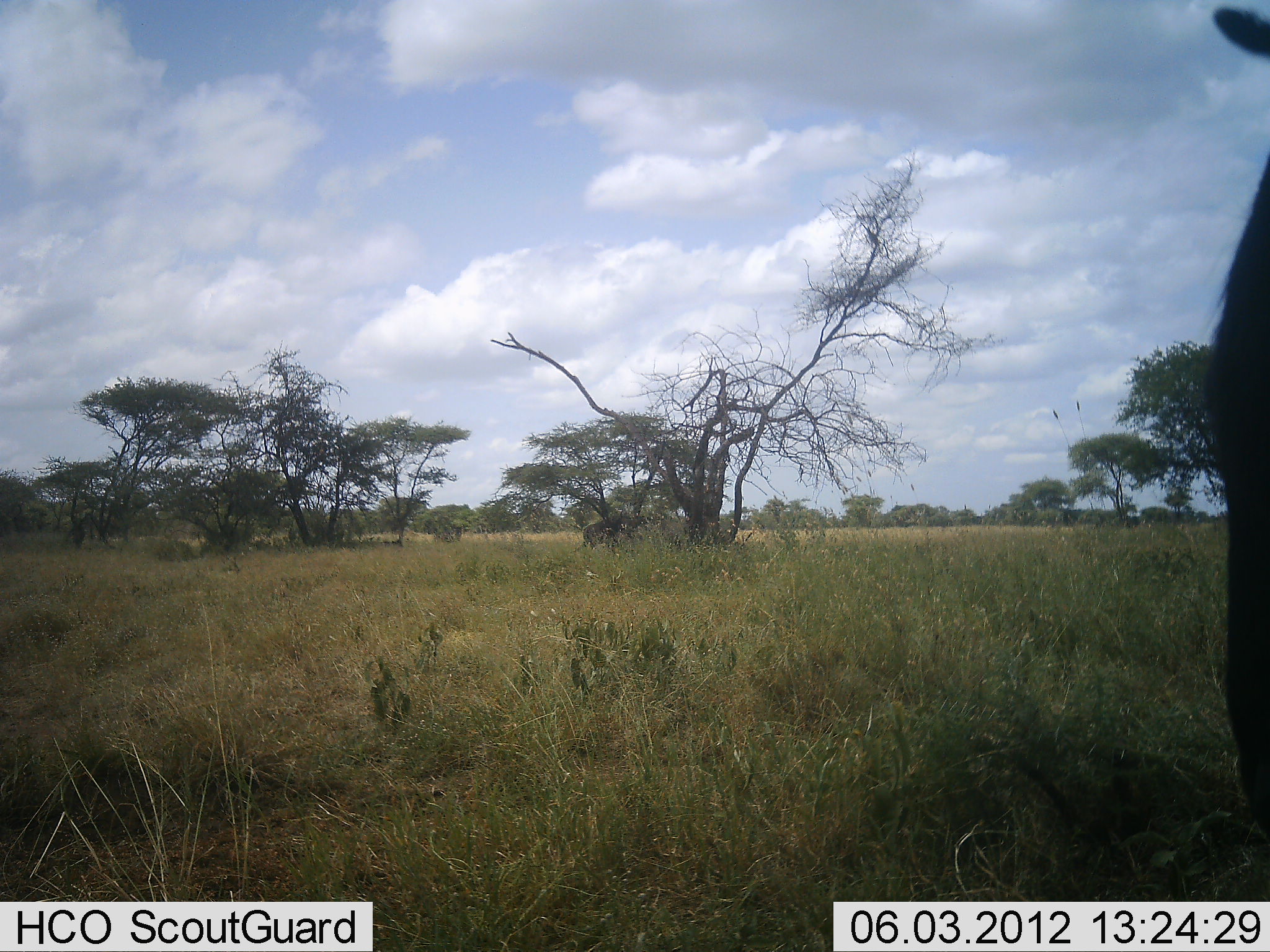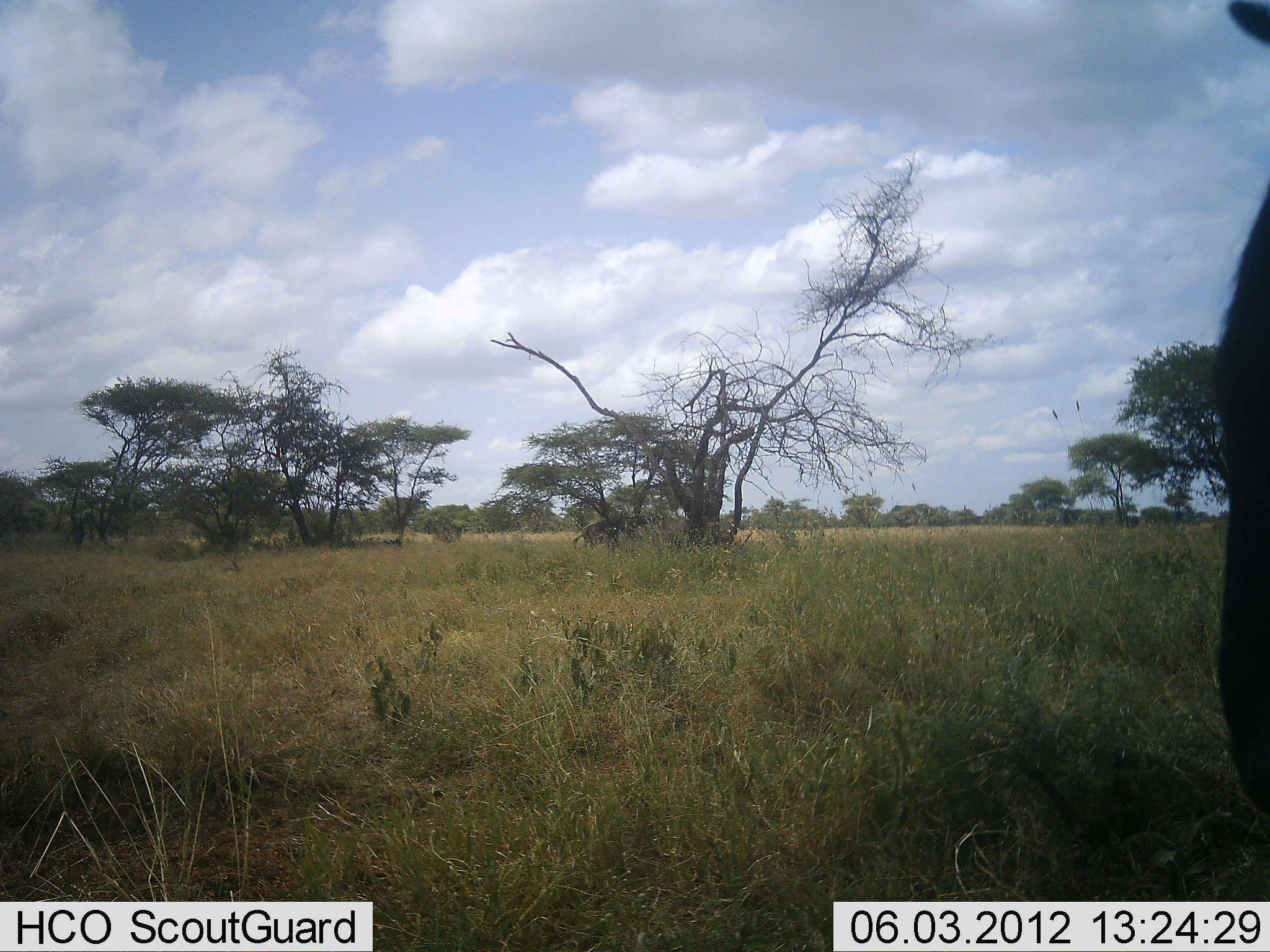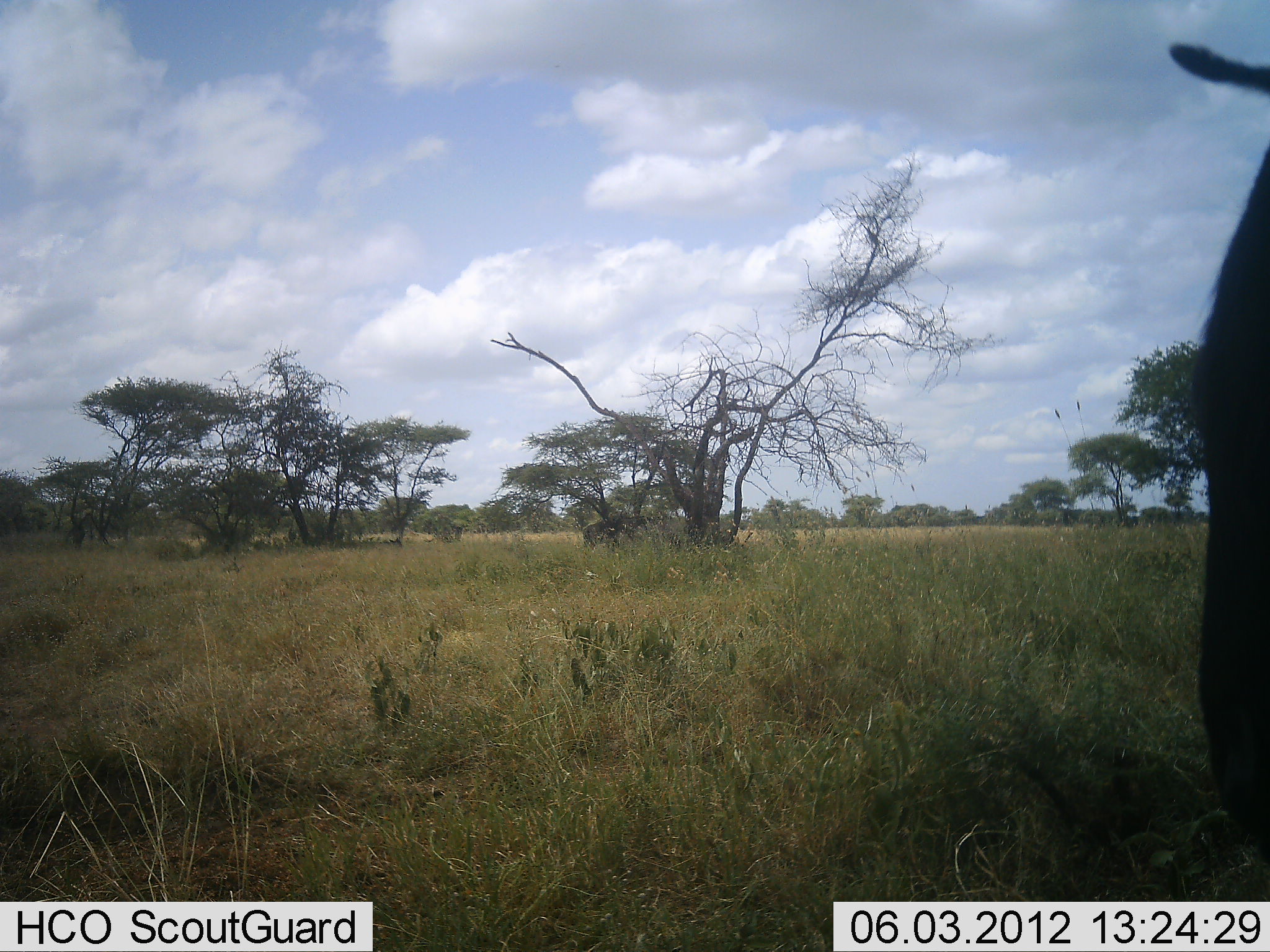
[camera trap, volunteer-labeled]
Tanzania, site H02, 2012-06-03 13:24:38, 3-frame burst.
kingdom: Animalia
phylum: Chordata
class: Mammalia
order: Artiodactyla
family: Bovidae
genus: Connochaetes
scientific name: Connochaetes taurinus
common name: blue wildebeest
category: wildebeest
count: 1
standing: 71%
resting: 0%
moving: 14%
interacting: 0%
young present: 0%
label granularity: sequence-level